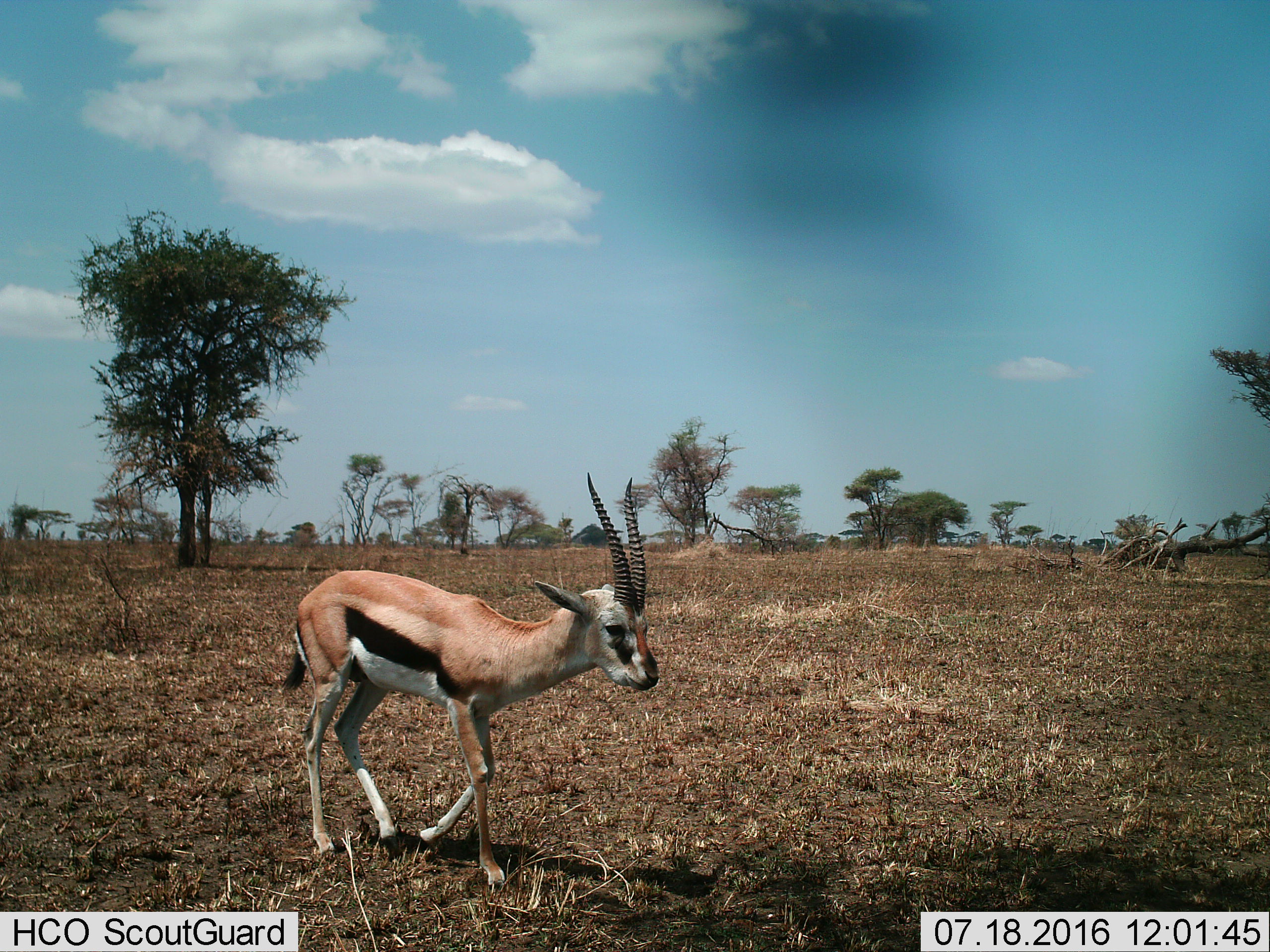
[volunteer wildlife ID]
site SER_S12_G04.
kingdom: Animalia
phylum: Chordata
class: Mammalia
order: Artiodactyla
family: Bovidae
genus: Eudorcas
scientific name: Eudorcas thomsonii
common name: thomson's gazelle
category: gazellethomsons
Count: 1.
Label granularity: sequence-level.